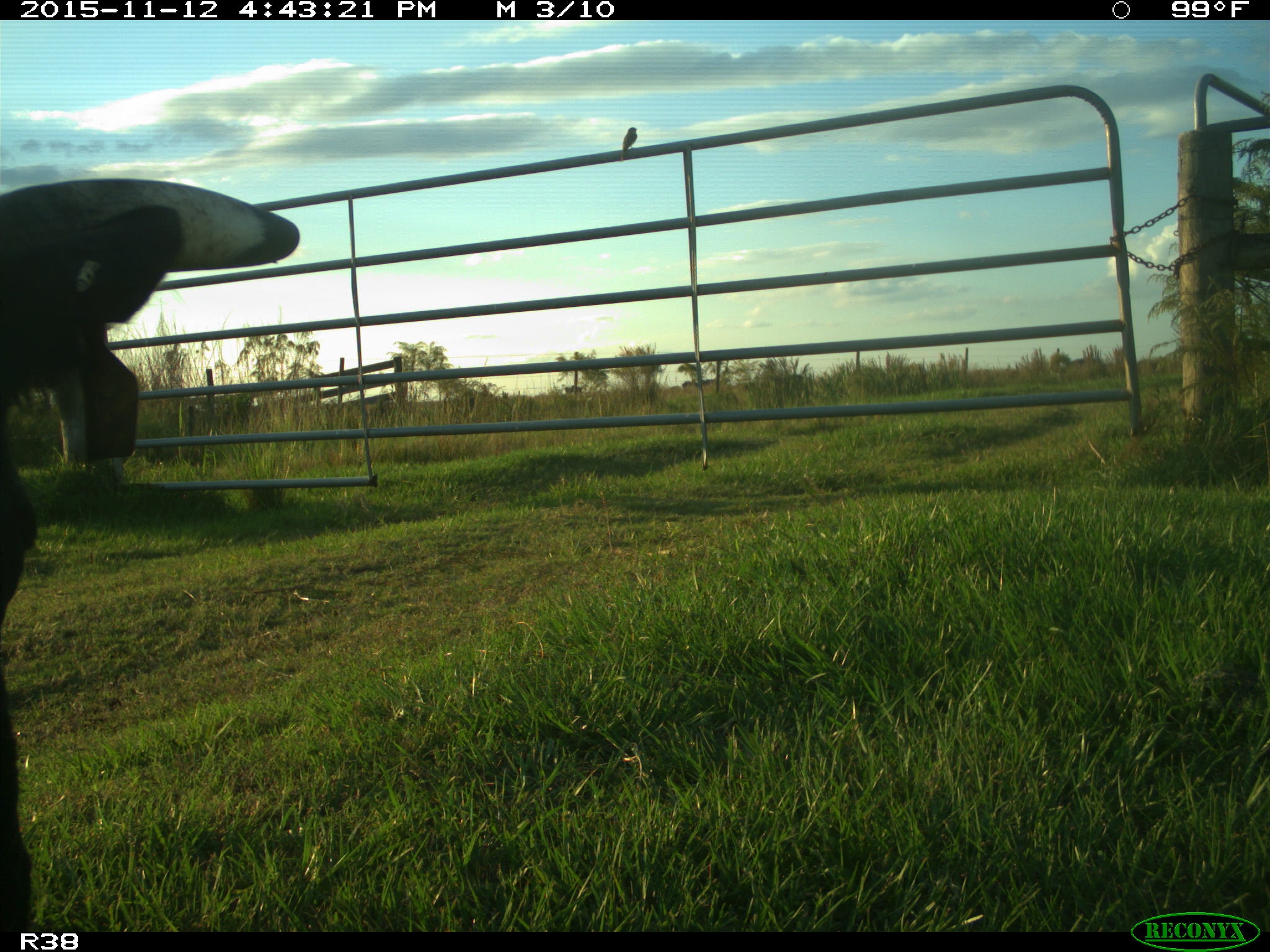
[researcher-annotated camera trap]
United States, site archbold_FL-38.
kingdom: Animalia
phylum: Chordata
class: Mammalia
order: Artiodactyla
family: Bovidae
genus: Bos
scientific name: Bos taurus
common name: domestic cow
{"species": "Bos taurus (domestic cow)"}